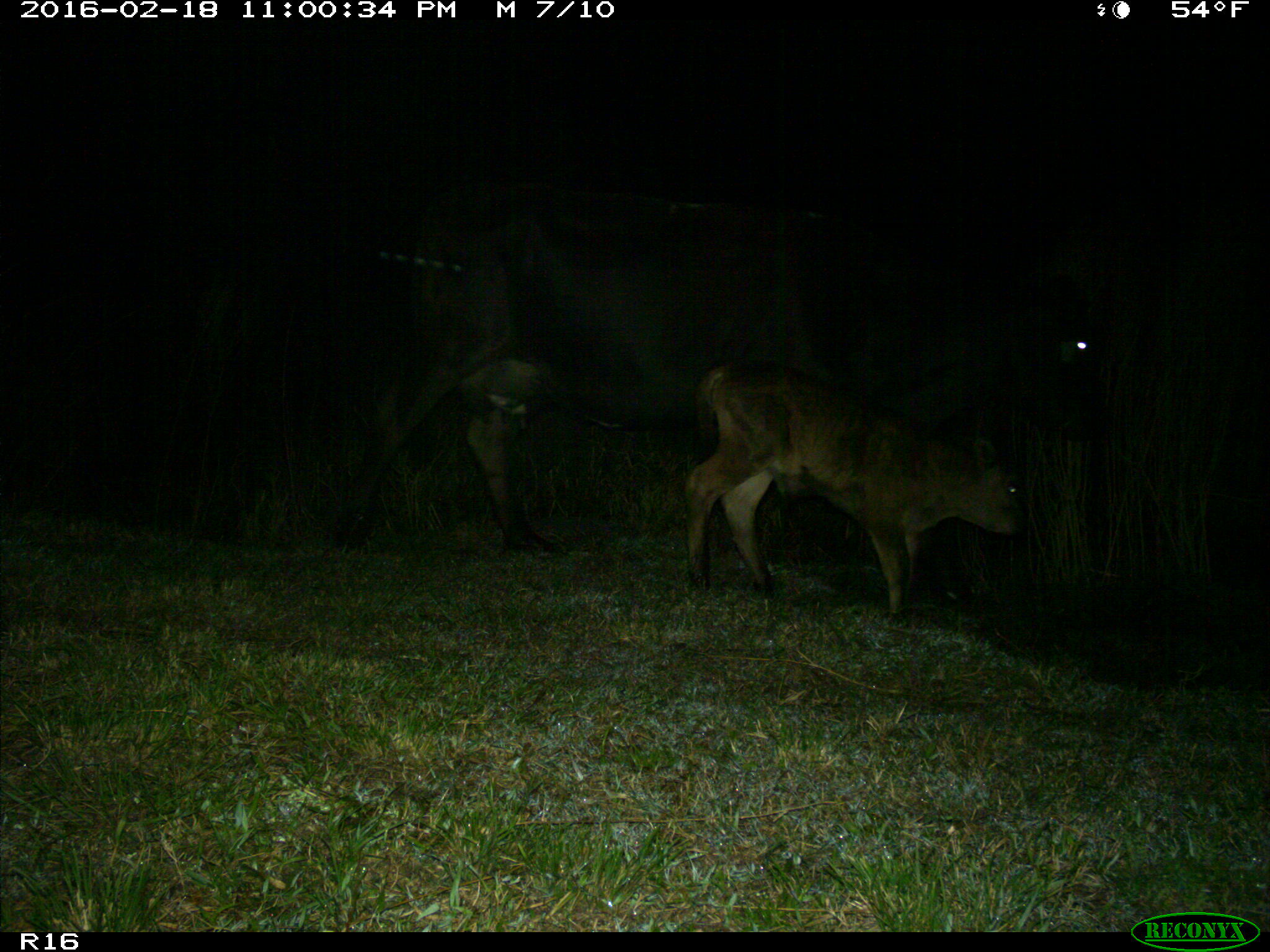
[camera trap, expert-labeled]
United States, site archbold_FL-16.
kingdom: Animalia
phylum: Chordata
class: Mammalia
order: Artiodactyla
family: Bovidae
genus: Bos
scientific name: Bos taurus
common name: domestic cow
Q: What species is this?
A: Bos taurus (domestic cow).